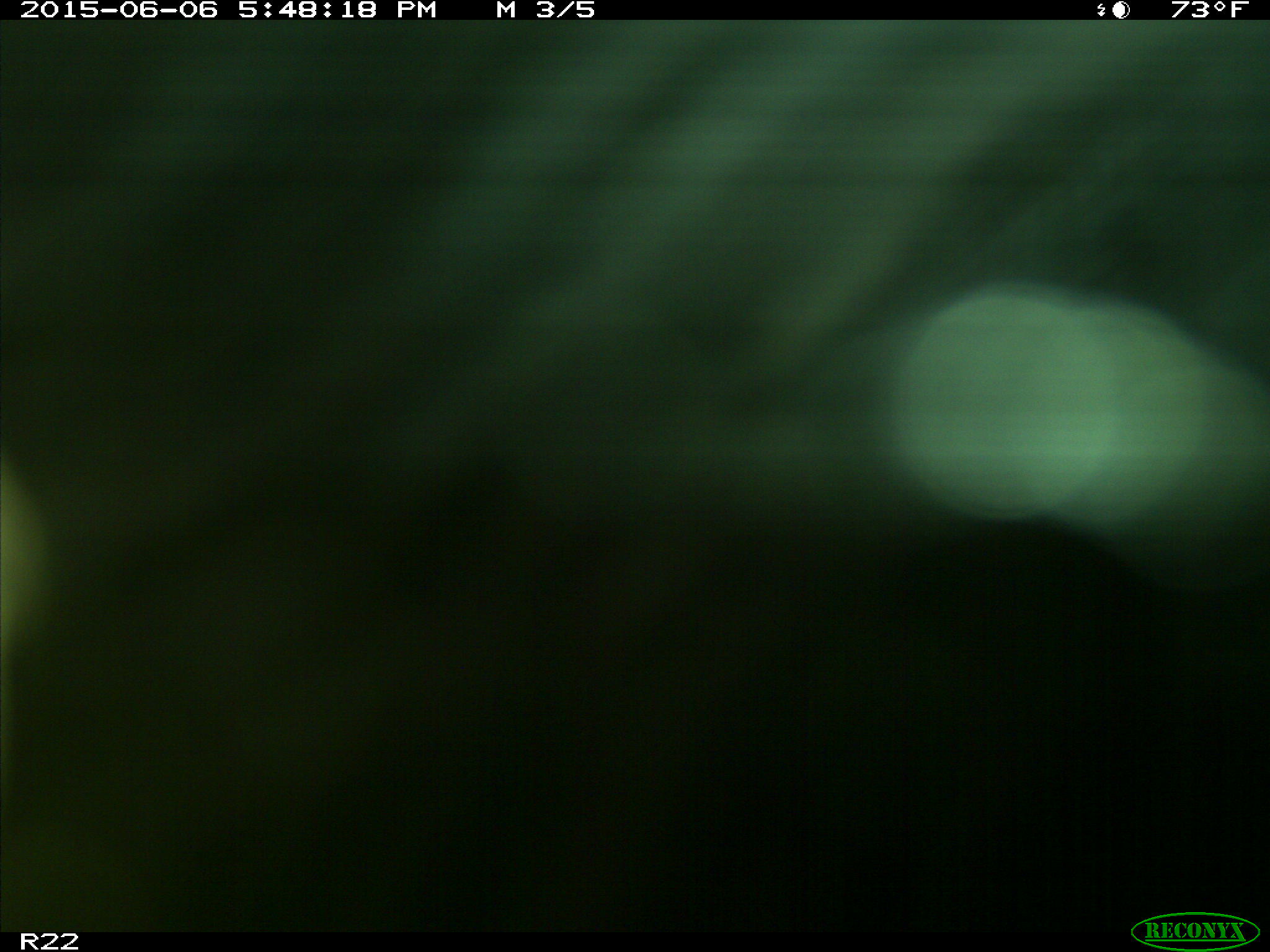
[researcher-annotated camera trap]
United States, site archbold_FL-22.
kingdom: Animalia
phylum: Chordata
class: Mammalia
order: Artiodactyla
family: Bovidae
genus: Bos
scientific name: Bos taurus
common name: domestic cow